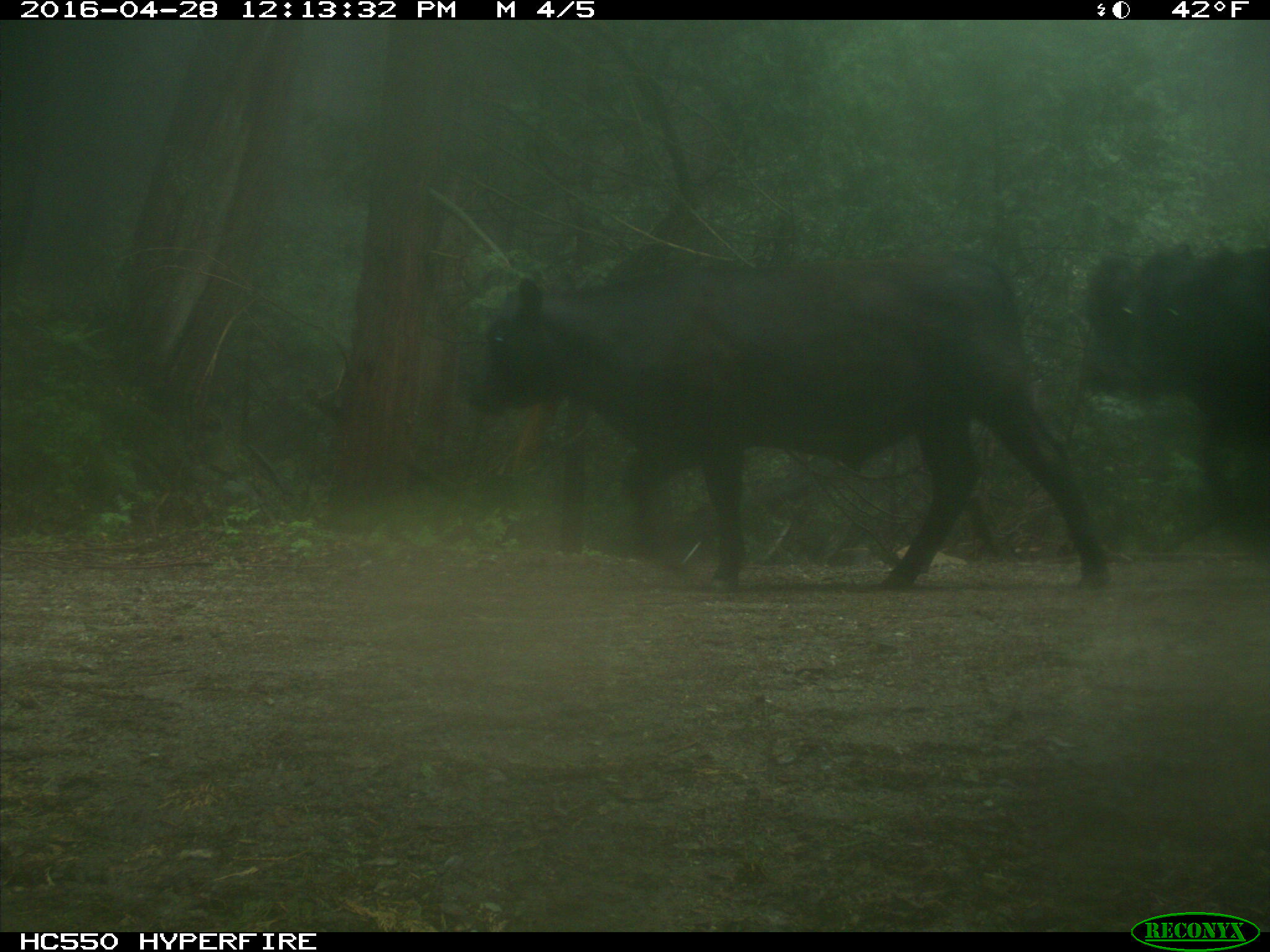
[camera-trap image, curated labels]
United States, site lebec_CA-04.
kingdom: Animalia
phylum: Chordata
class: Mammalia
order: Artiodactyla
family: Bovidae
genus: Bos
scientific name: Bos taurus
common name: domestic cow